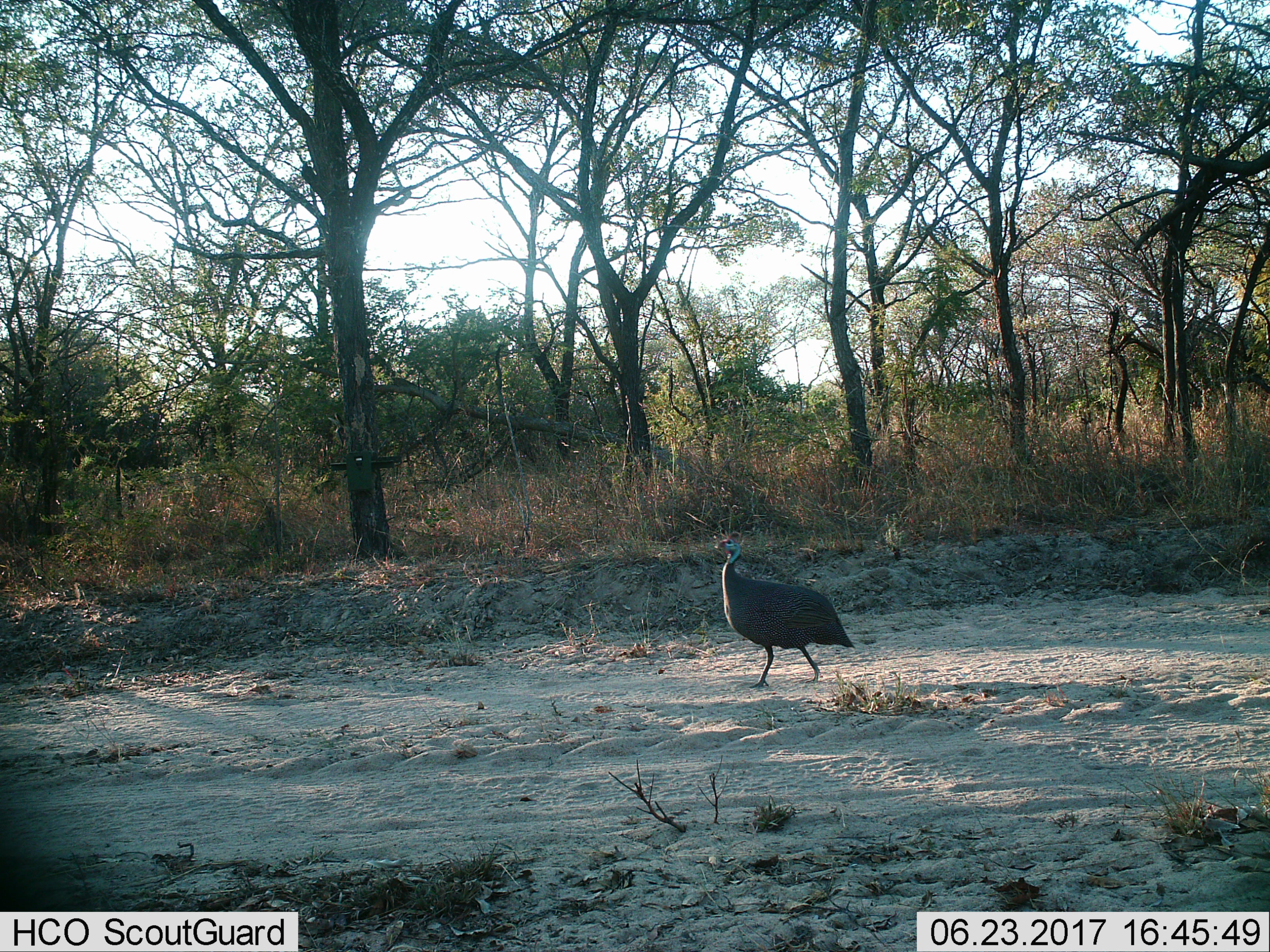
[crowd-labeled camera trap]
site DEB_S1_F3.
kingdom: Animalia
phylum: Chordata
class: Aves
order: Galliformes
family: Numididae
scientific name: Numididae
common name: guineafowl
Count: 1.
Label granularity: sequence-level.